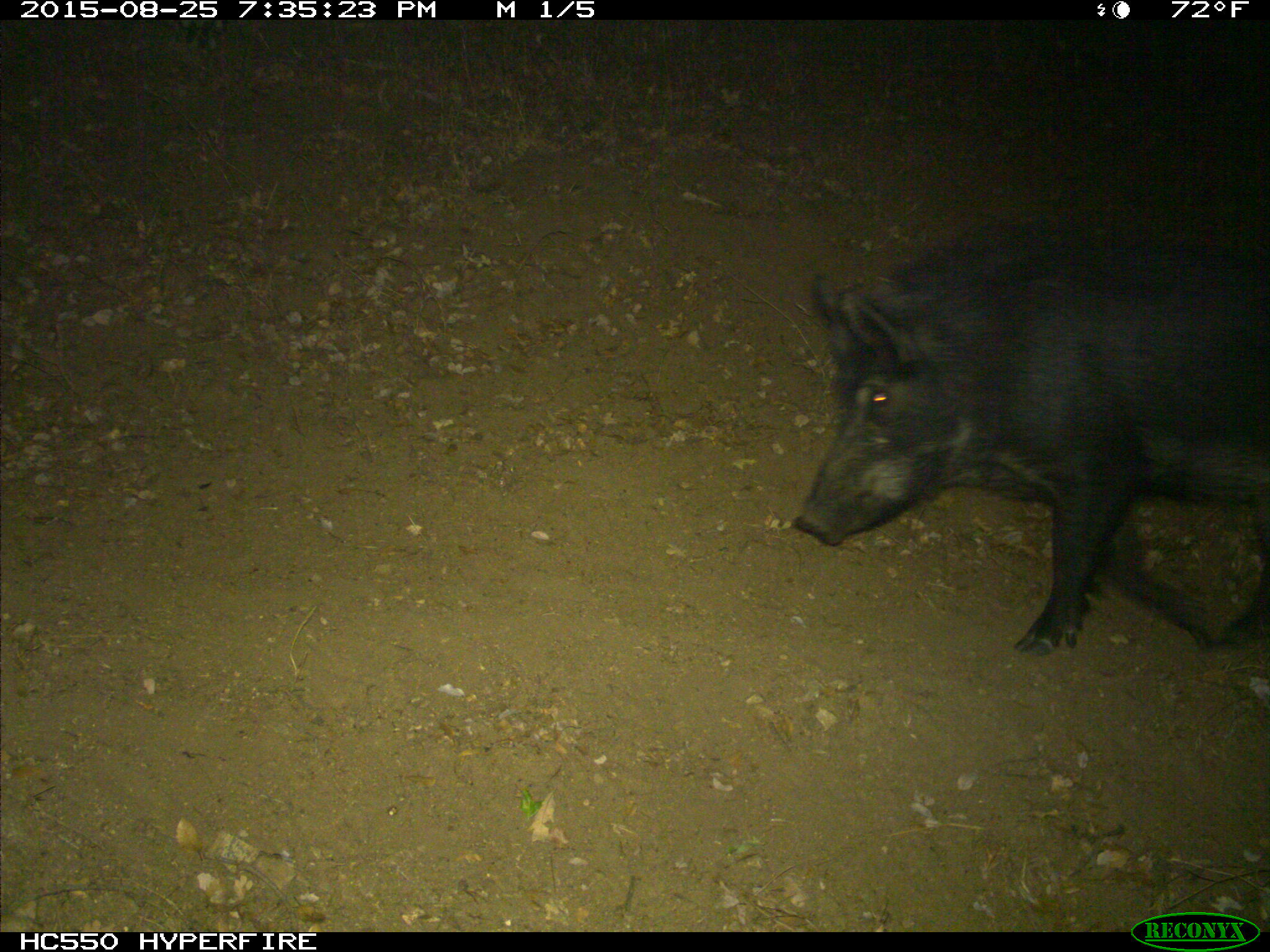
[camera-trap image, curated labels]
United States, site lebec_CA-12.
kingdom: Animalia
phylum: Chordata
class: Mammalia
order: Artiodactyla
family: Suidae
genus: Sus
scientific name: Sus scrofa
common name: wild boar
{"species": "Sus scrofa (wild boar)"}